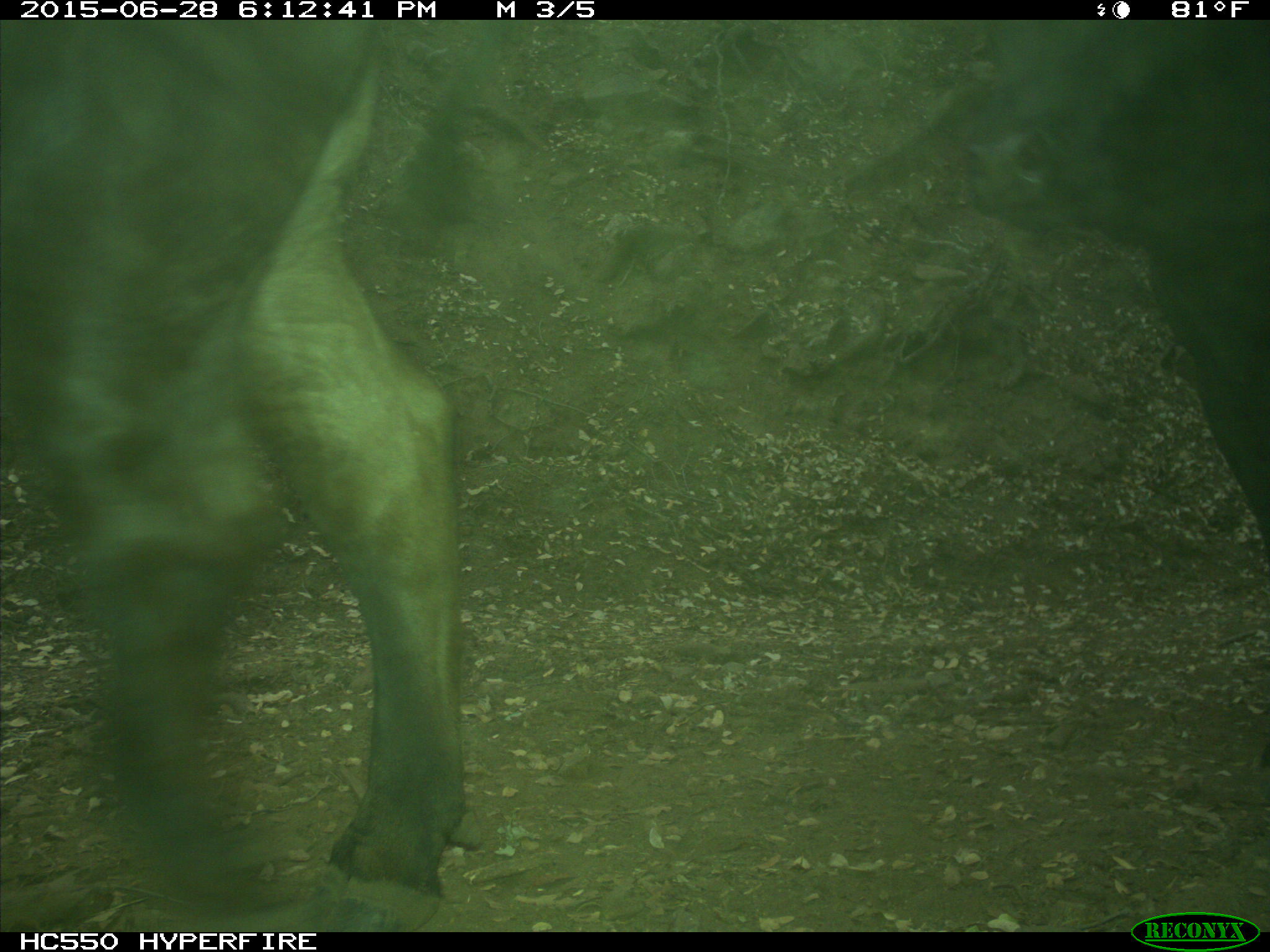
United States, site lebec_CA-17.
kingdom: Animalia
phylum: Chordata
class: Mammalia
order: Artiodactyla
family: Bovidae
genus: Bos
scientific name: Bos taurus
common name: domestic cow